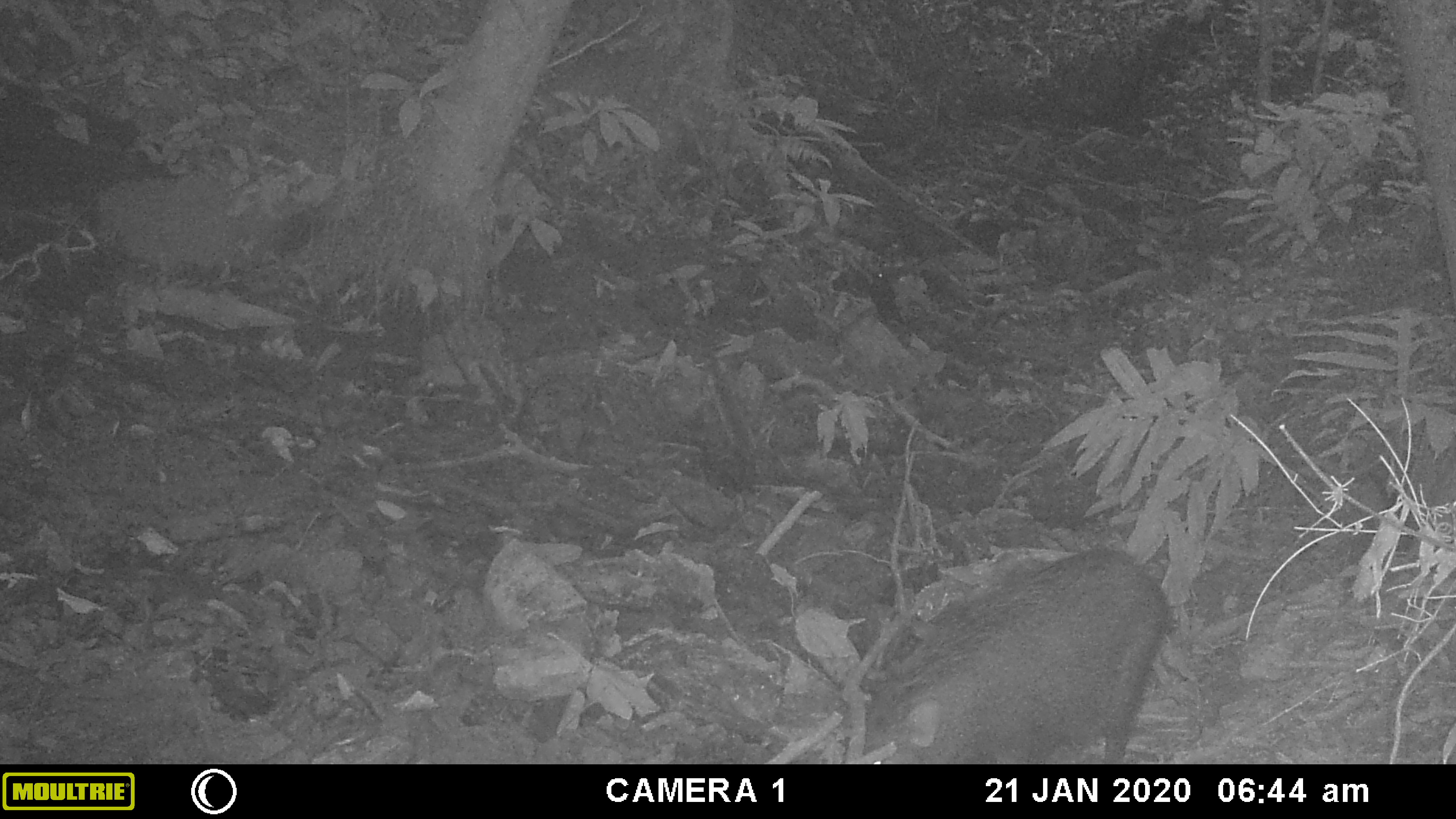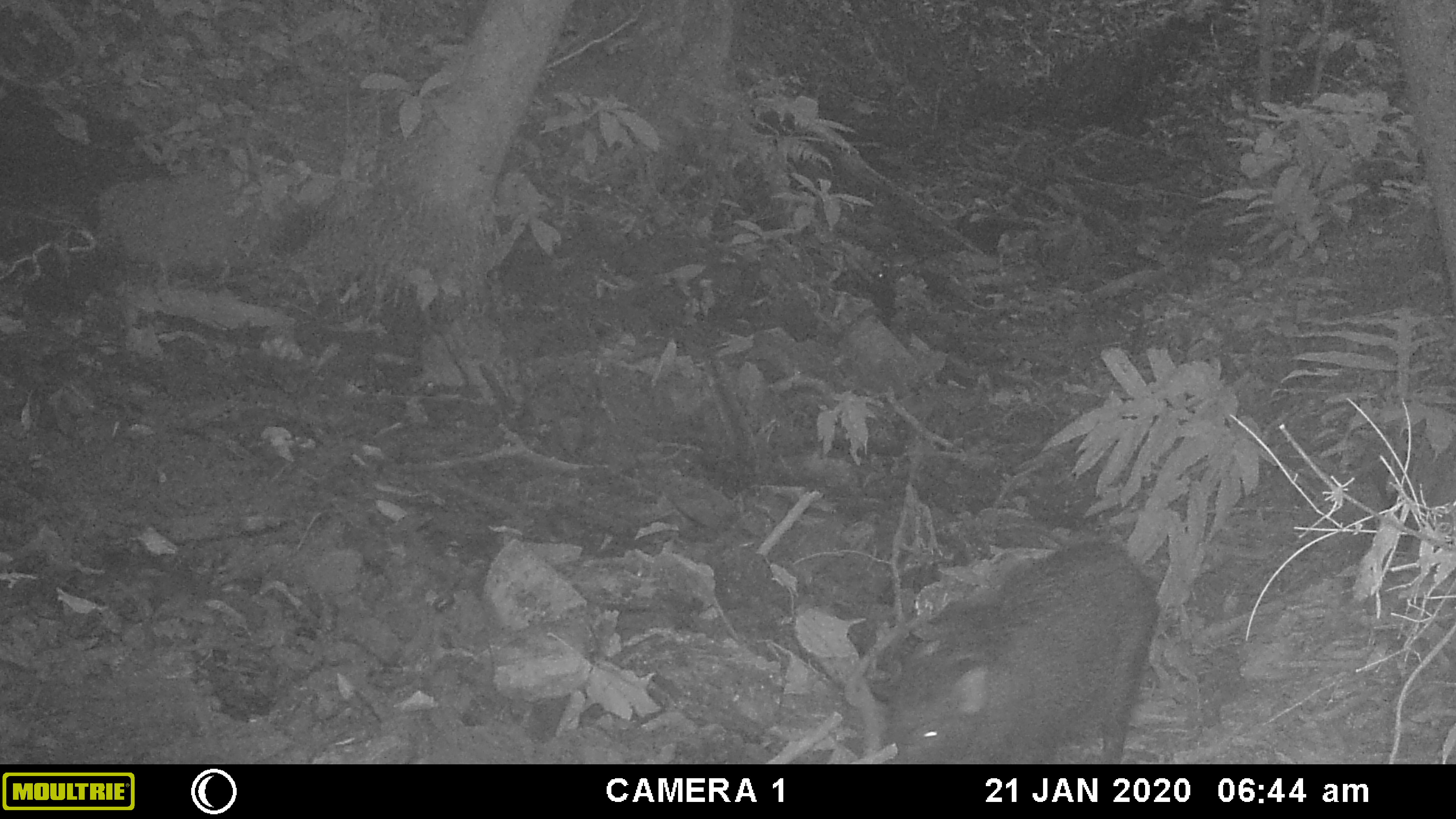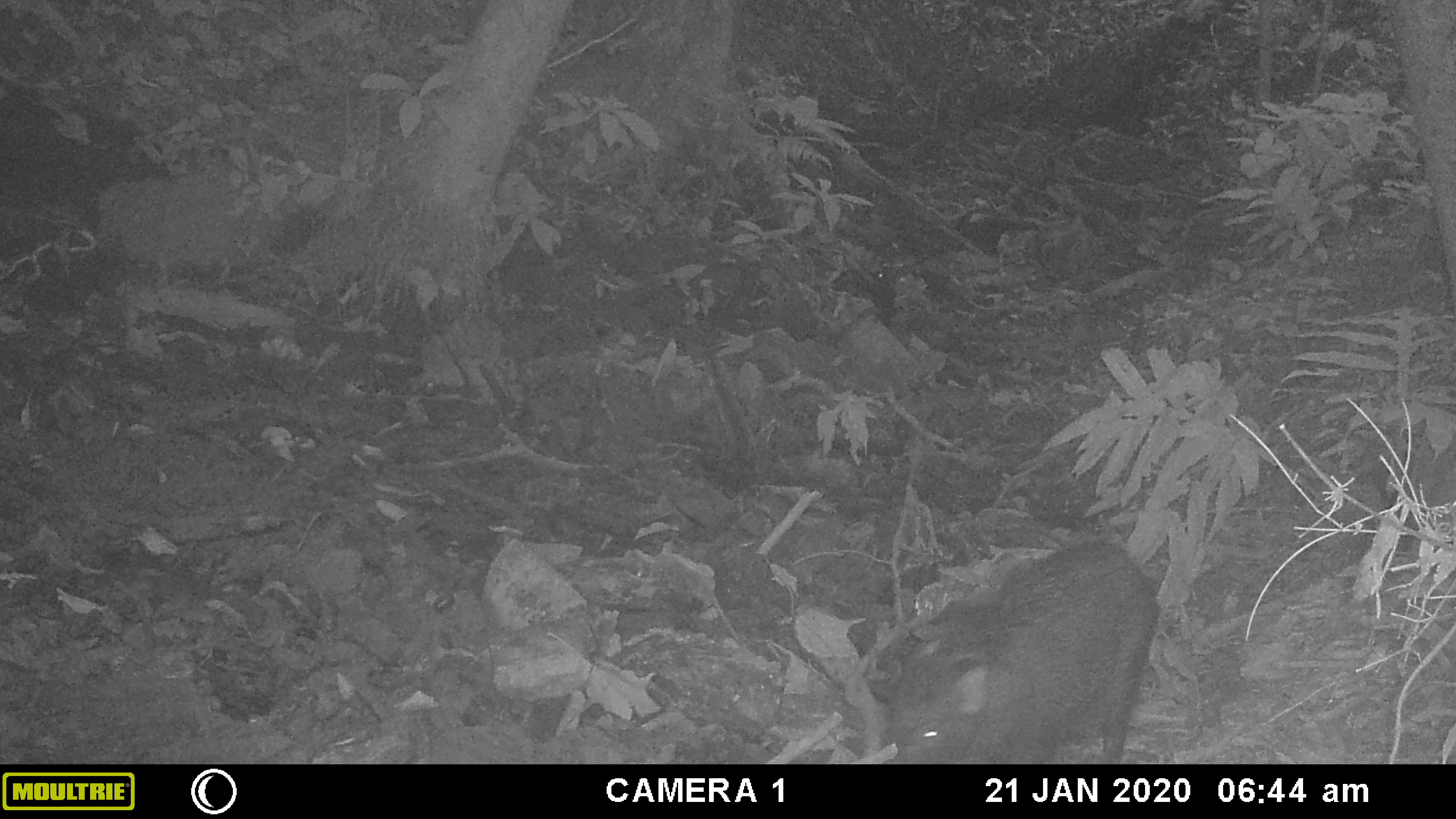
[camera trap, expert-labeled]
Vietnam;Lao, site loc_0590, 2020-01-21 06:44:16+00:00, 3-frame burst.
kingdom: Animalia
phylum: Chordata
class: Mammalia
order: Artiodactyla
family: Suidae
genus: Sus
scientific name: Sus scrofa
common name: eurasian wild pig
Eurasian wild pig (Sus scrofa). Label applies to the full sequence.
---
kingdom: Animalia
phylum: Chordata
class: Aves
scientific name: Aves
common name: bird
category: unidentified bird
Unidentified bird (bird) (Aves). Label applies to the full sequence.